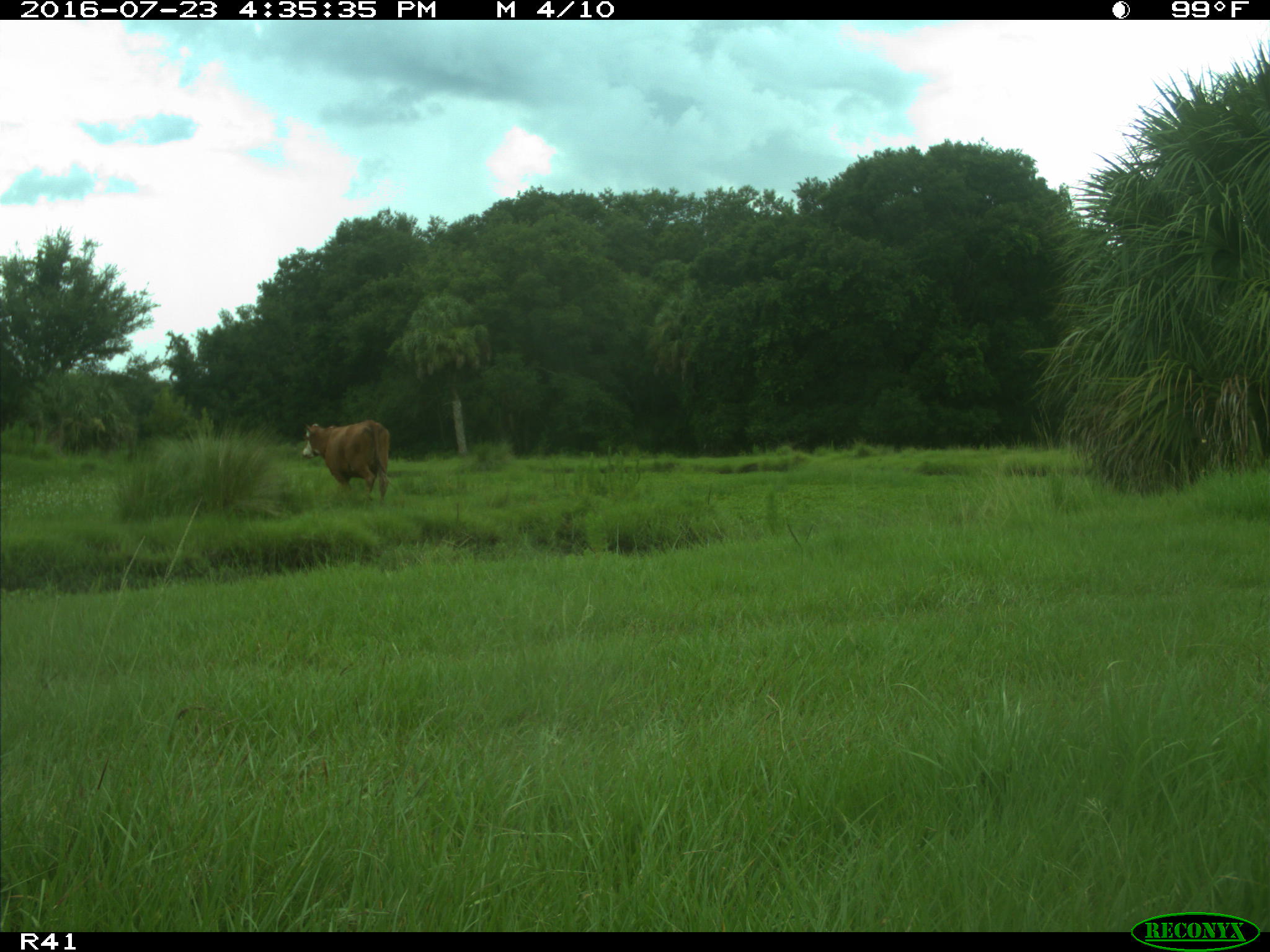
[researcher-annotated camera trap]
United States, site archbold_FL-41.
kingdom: Animalia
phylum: Chordata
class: Mammalia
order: Artiodactyla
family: Bovidae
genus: Bos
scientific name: Bos taurus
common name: domestic cow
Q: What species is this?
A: Bos taurus (domestic cow).